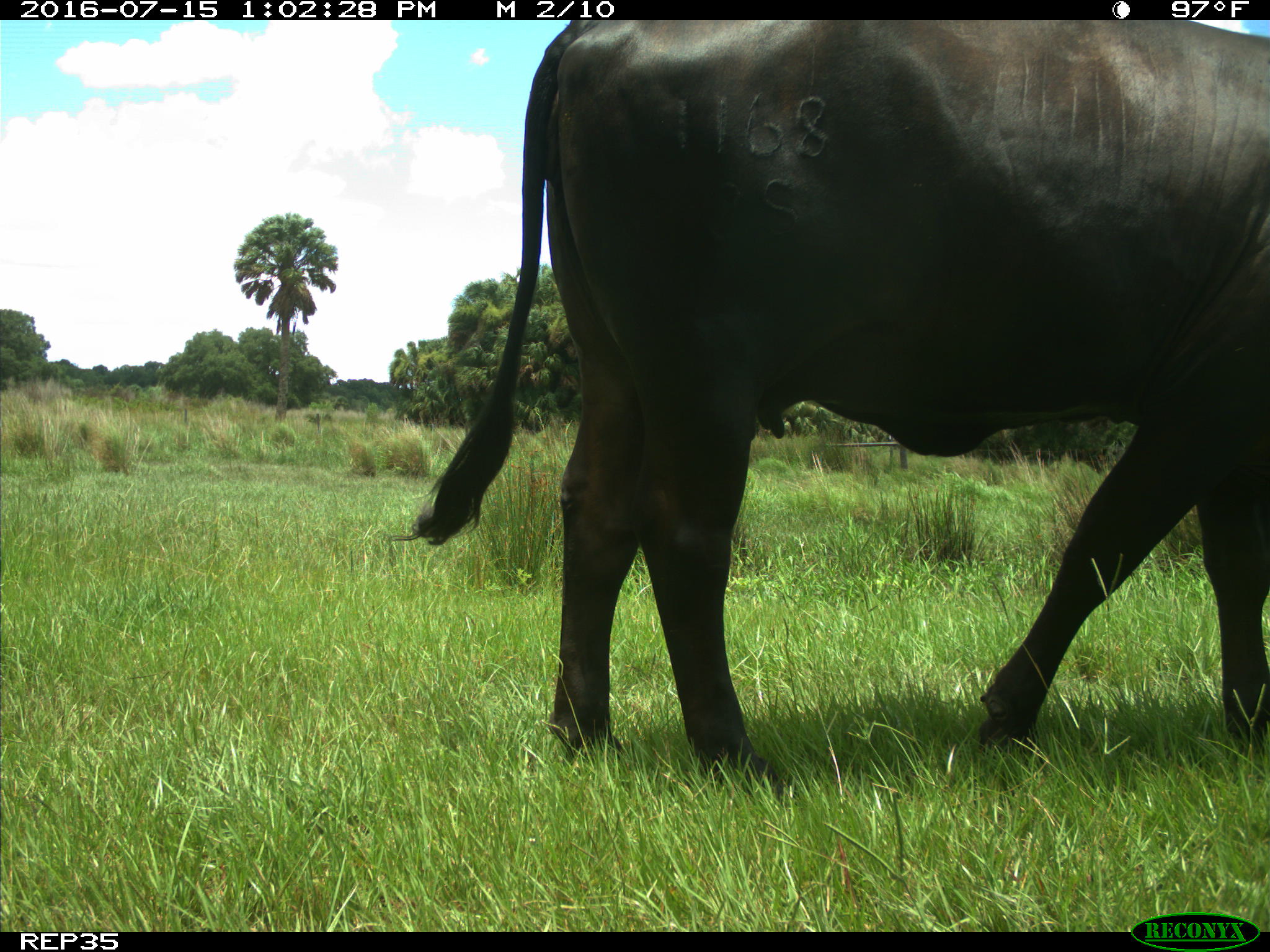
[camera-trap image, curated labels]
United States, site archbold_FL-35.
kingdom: Animalia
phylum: Chordata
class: Mammalia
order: Artiodactyla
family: Bovidae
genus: Bos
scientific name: Bos taurus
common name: domestic cow